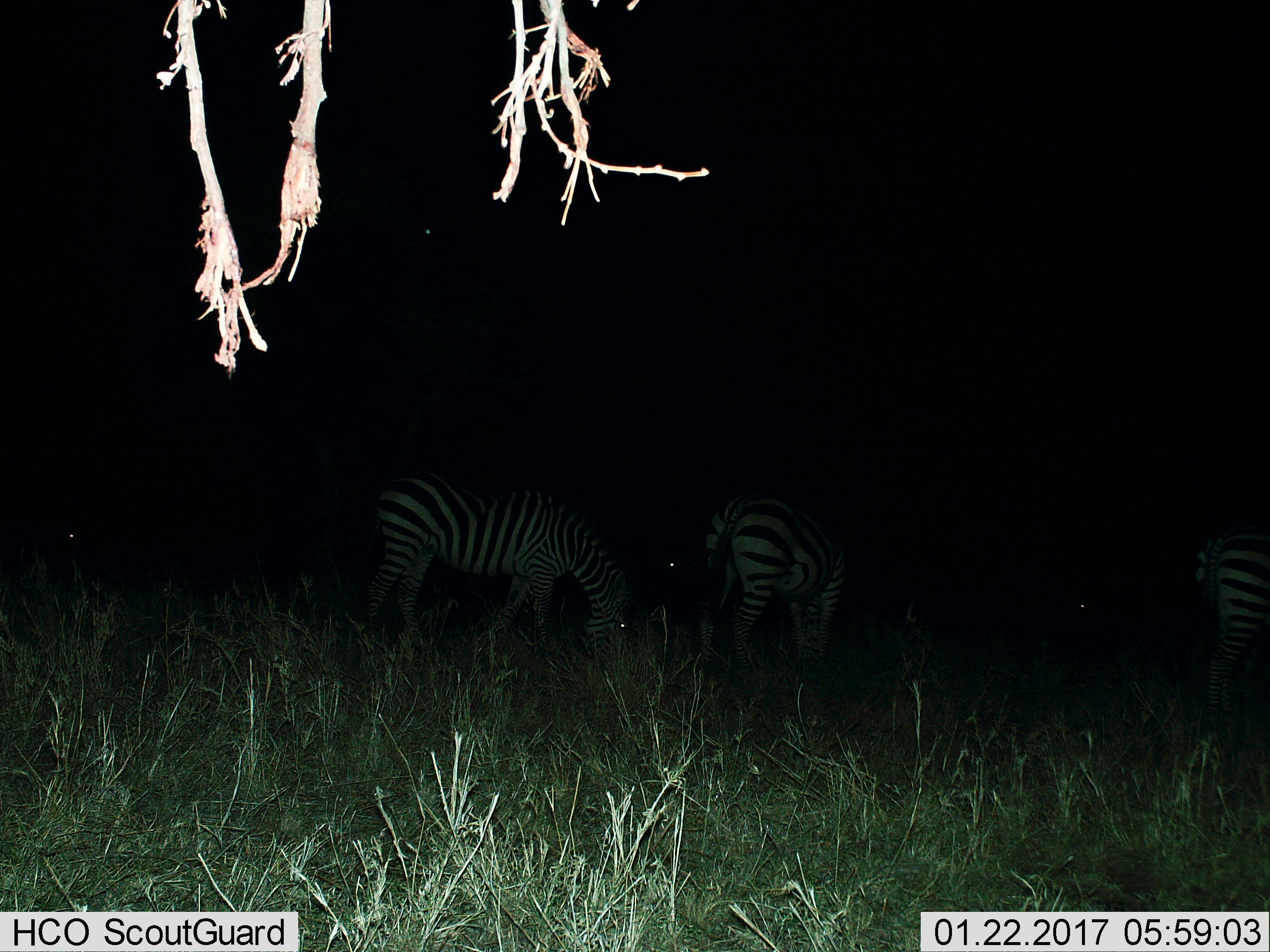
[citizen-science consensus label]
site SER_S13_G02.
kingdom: Animalia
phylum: Chordata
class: Mammalia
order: Perissodactyla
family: Equidae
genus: Equus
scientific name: Equus quagga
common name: plains zebra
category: zebraplains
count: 3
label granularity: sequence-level